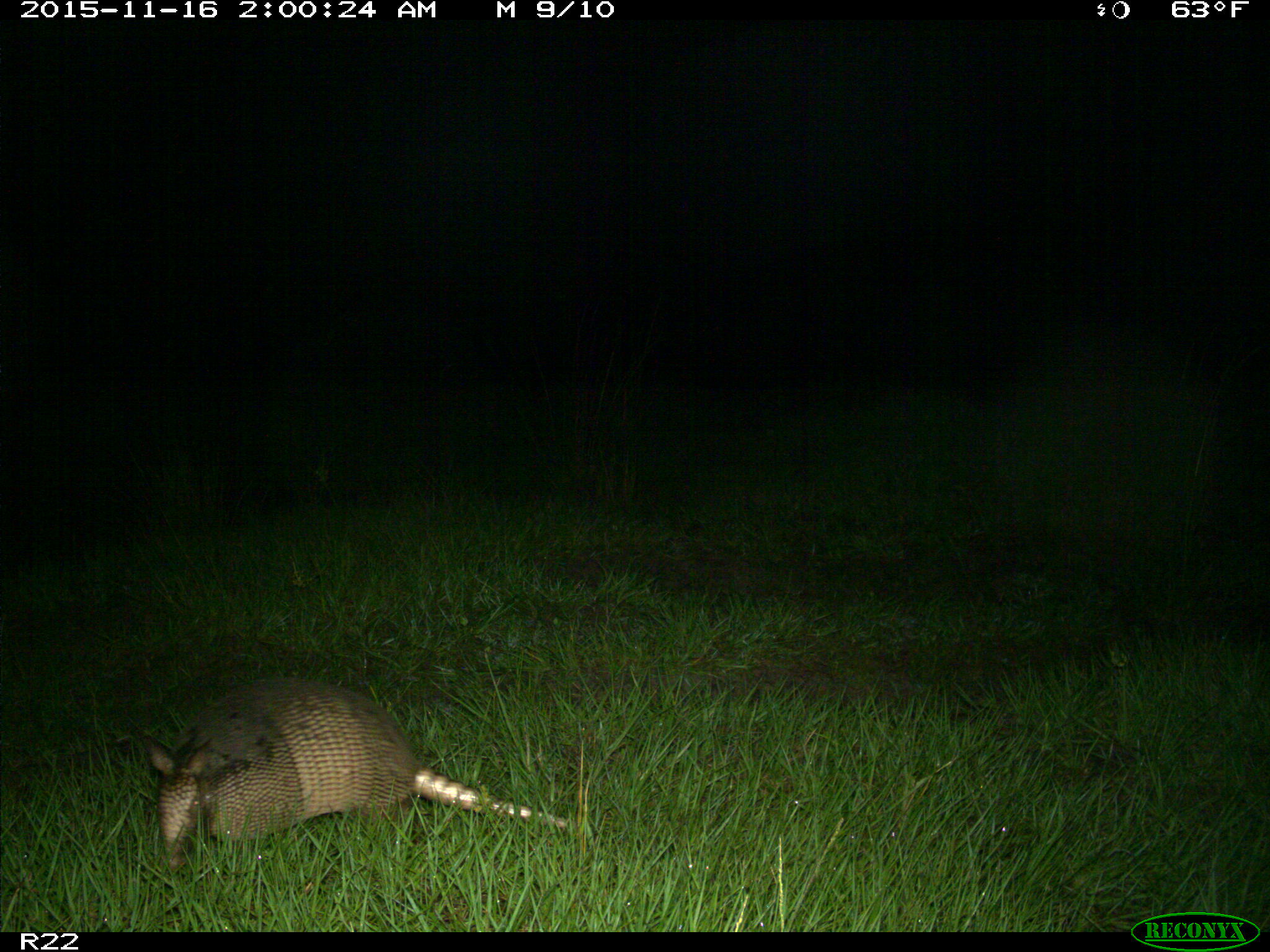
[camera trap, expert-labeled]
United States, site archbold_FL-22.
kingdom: Animalia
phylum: Chordata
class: Mammalia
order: Cingulata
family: Dasypodidae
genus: Dasypus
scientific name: Dasypus novemcinctus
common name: nine-banded armadillo